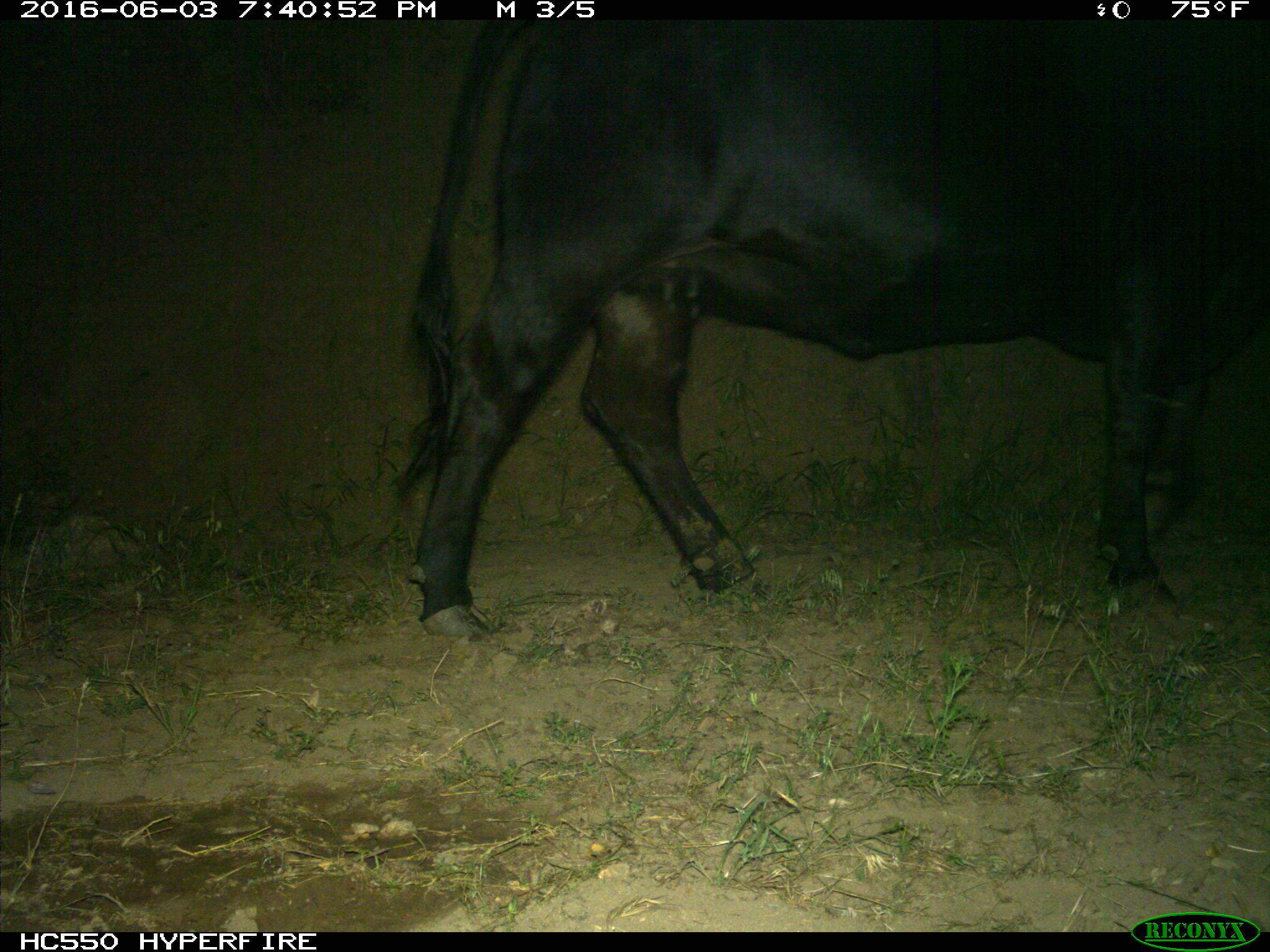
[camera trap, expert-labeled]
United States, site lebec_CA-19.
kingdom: Animalia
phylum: Chordata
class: Mammalia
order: Artiodactyla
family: Bovidae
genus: Bos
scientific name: Bos taurus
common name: domestic cow